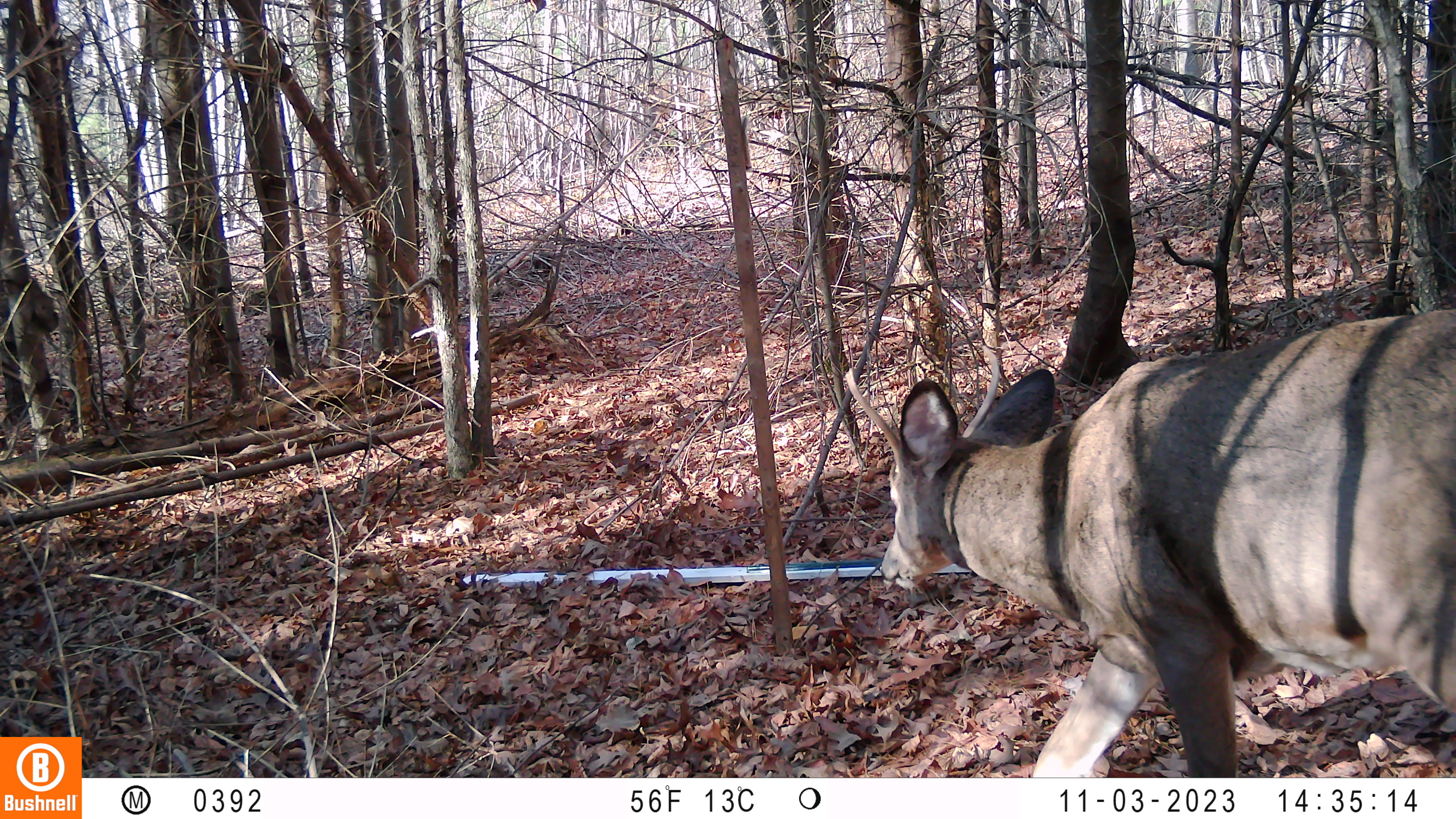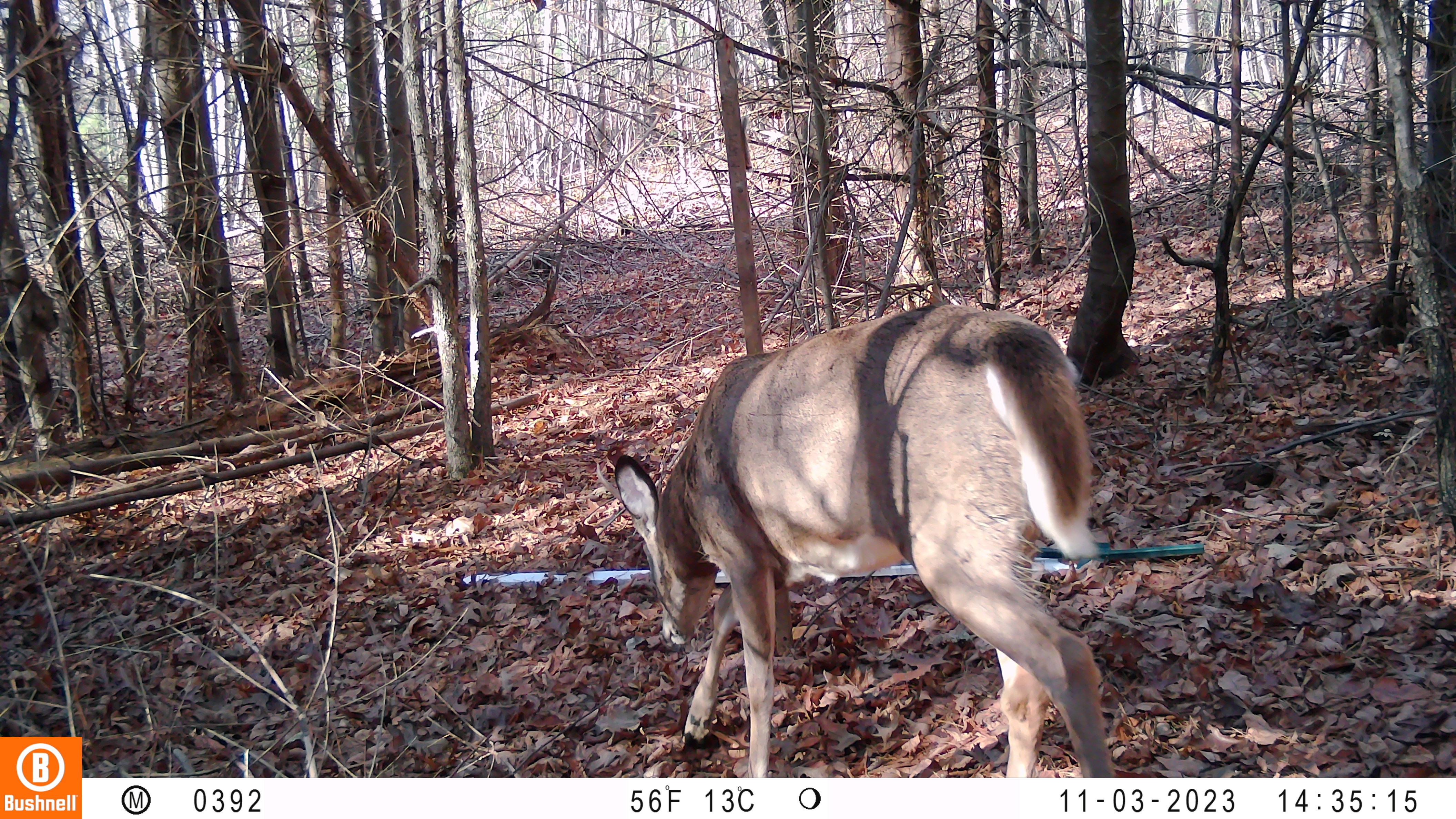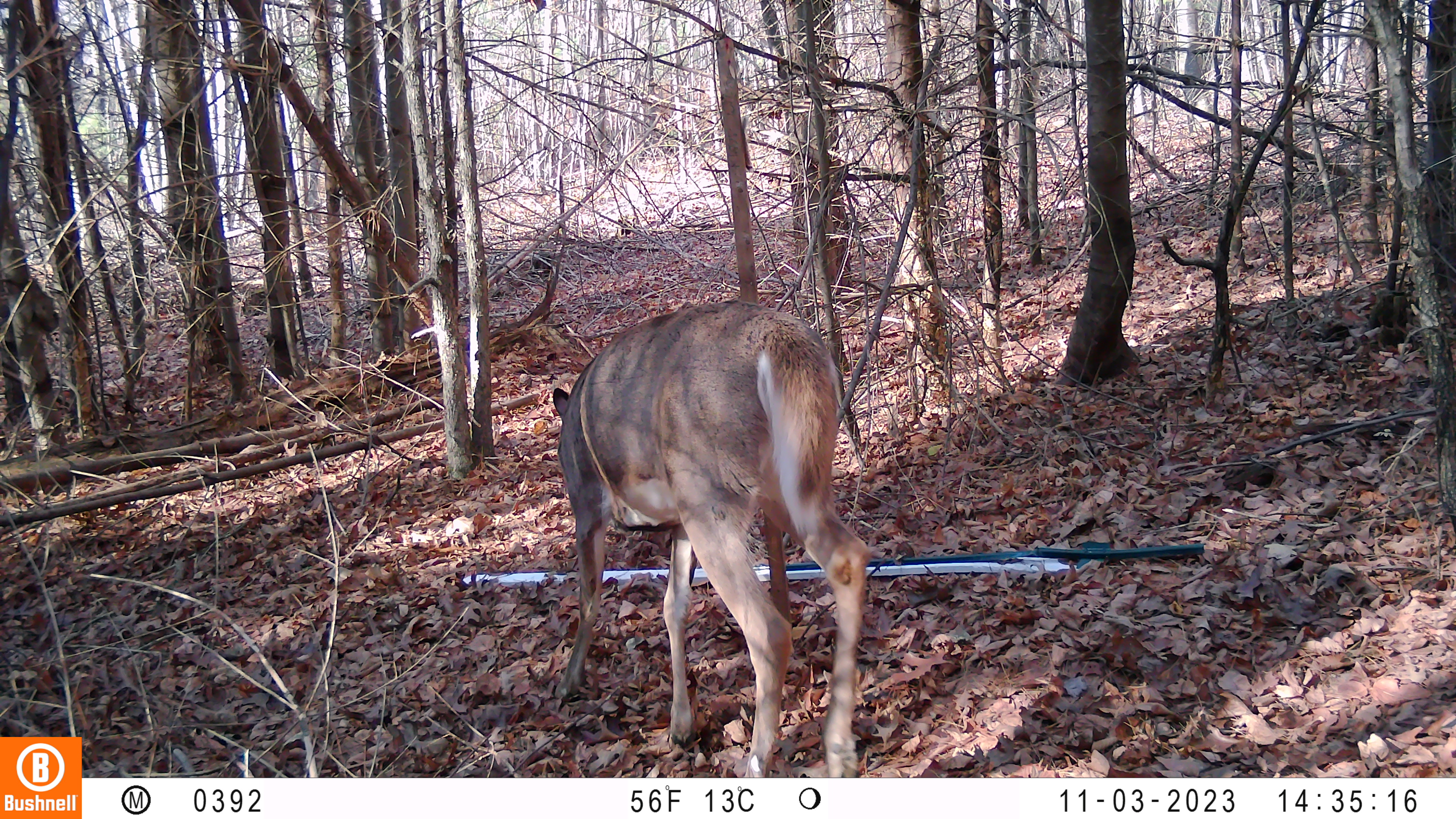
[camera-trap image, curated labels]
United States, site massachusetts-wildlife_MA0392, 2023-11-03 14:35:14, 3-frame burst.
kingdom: Animalia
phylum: Chordata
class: Mammalia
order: Artiodactyla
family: Cervidae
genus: Odocoileus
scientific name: Odocoileus virginianus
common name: white-tailed deer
White-tailed deer (Odocoileus virginianus).